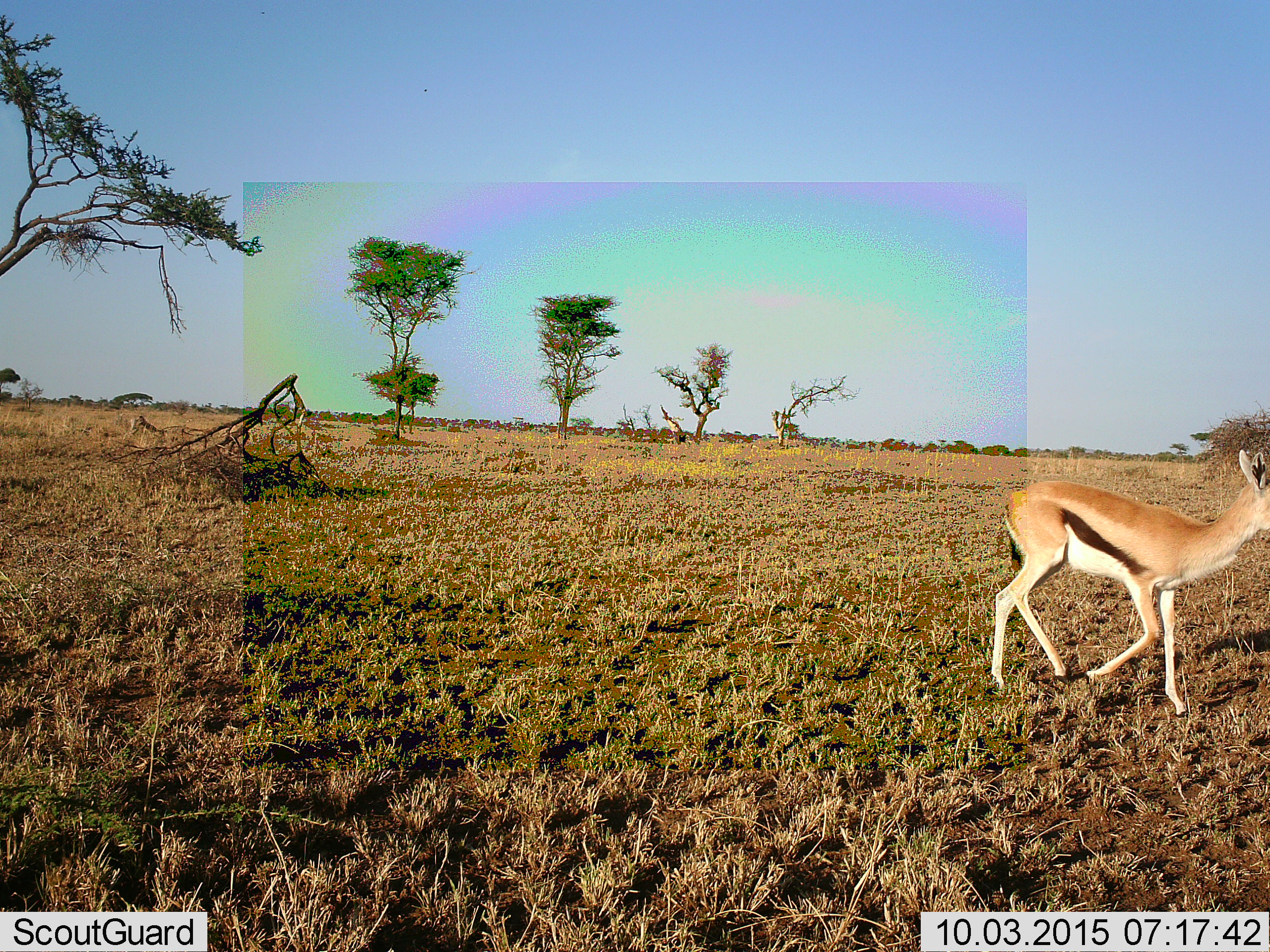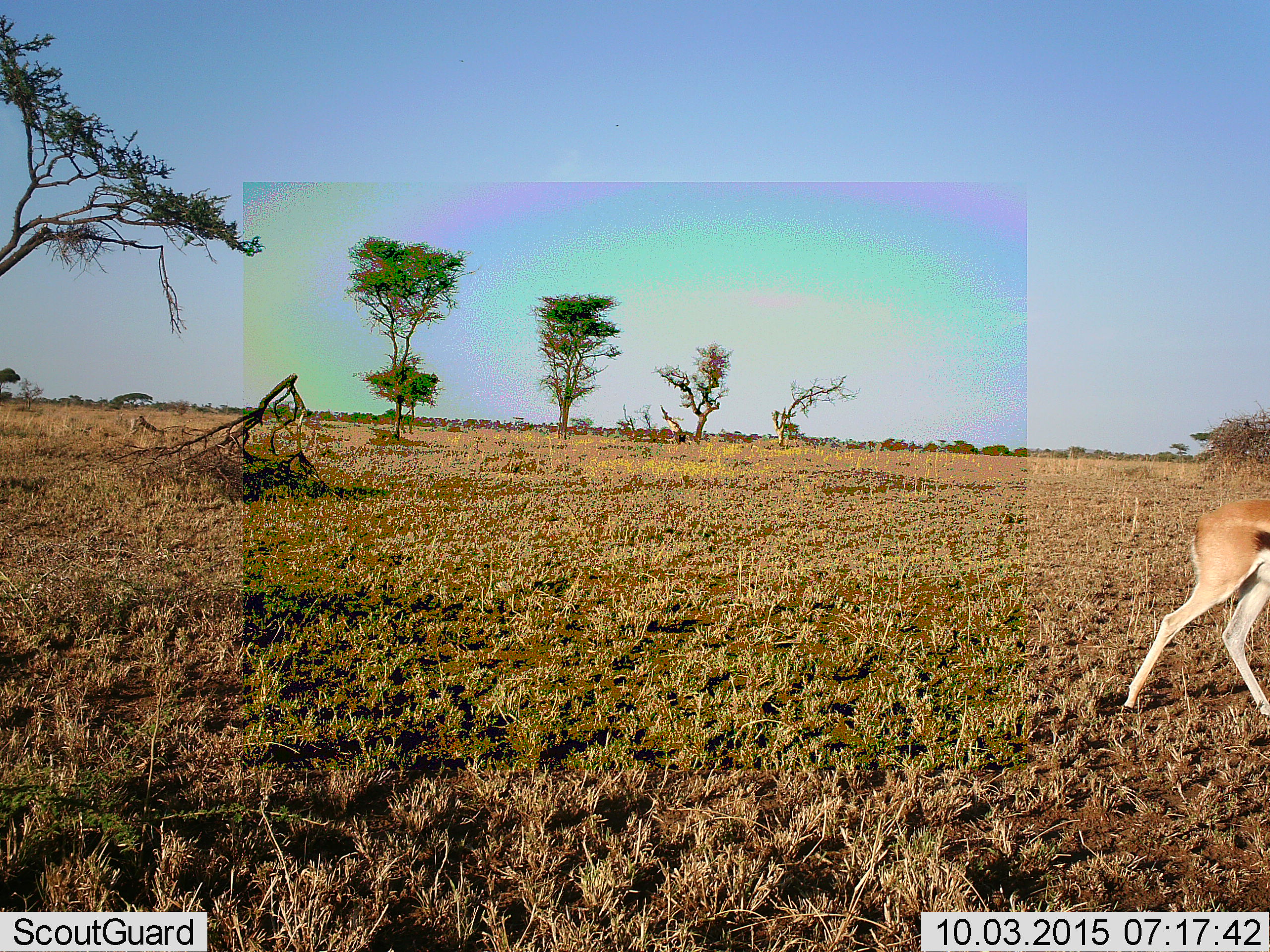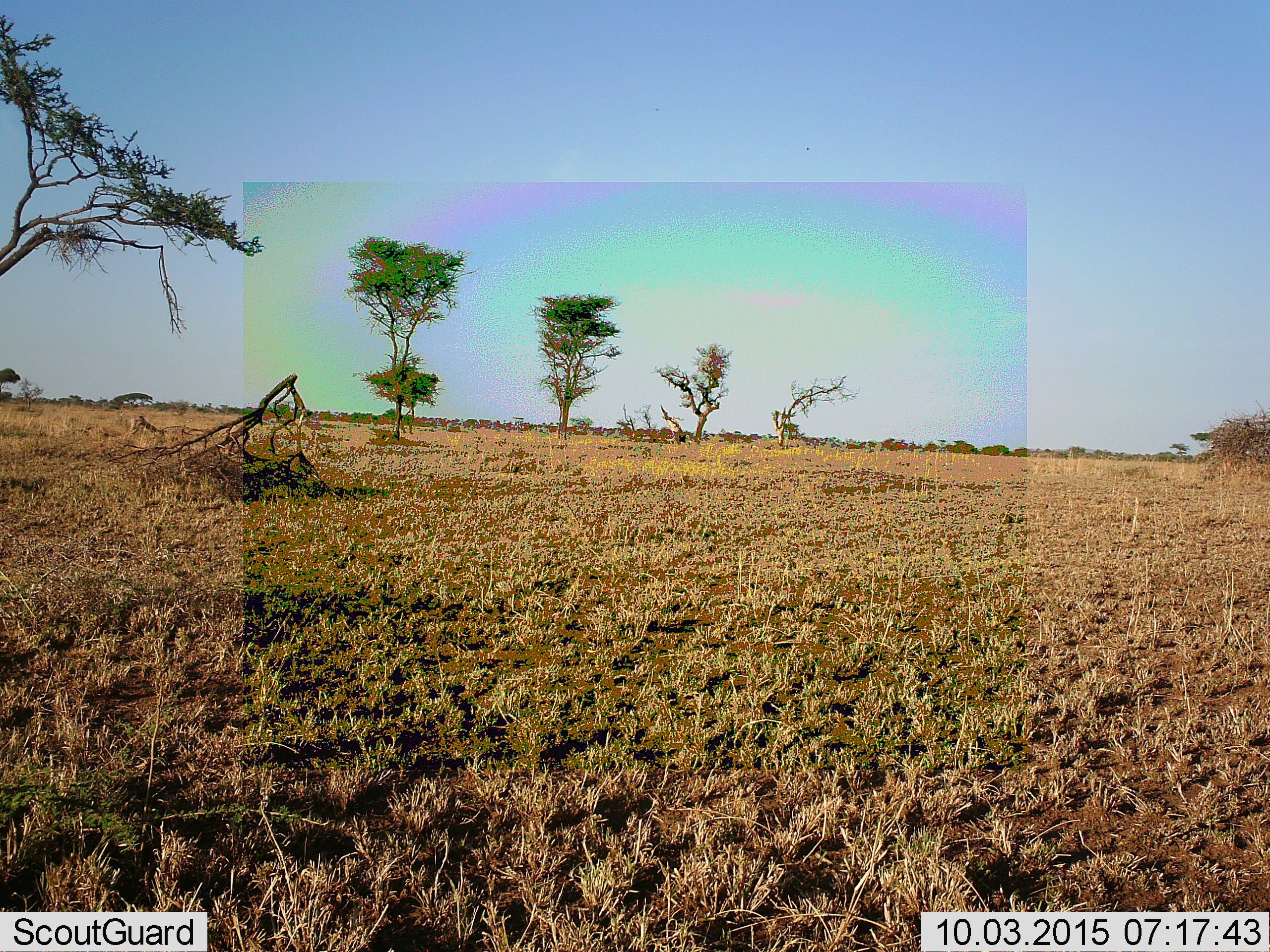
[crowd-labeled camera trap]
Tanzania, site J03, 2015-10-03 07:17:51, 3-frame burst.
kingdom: Animalia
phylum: Chordata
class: Mammalia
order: Artiodactyla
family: Bovidae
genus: Eudorcas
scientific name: Eudorcas thomsonii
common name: thomson's gazelle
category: gazellethomsons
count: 1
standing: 10%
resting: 0%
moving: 90%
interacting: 0%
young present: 0%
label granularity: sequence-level